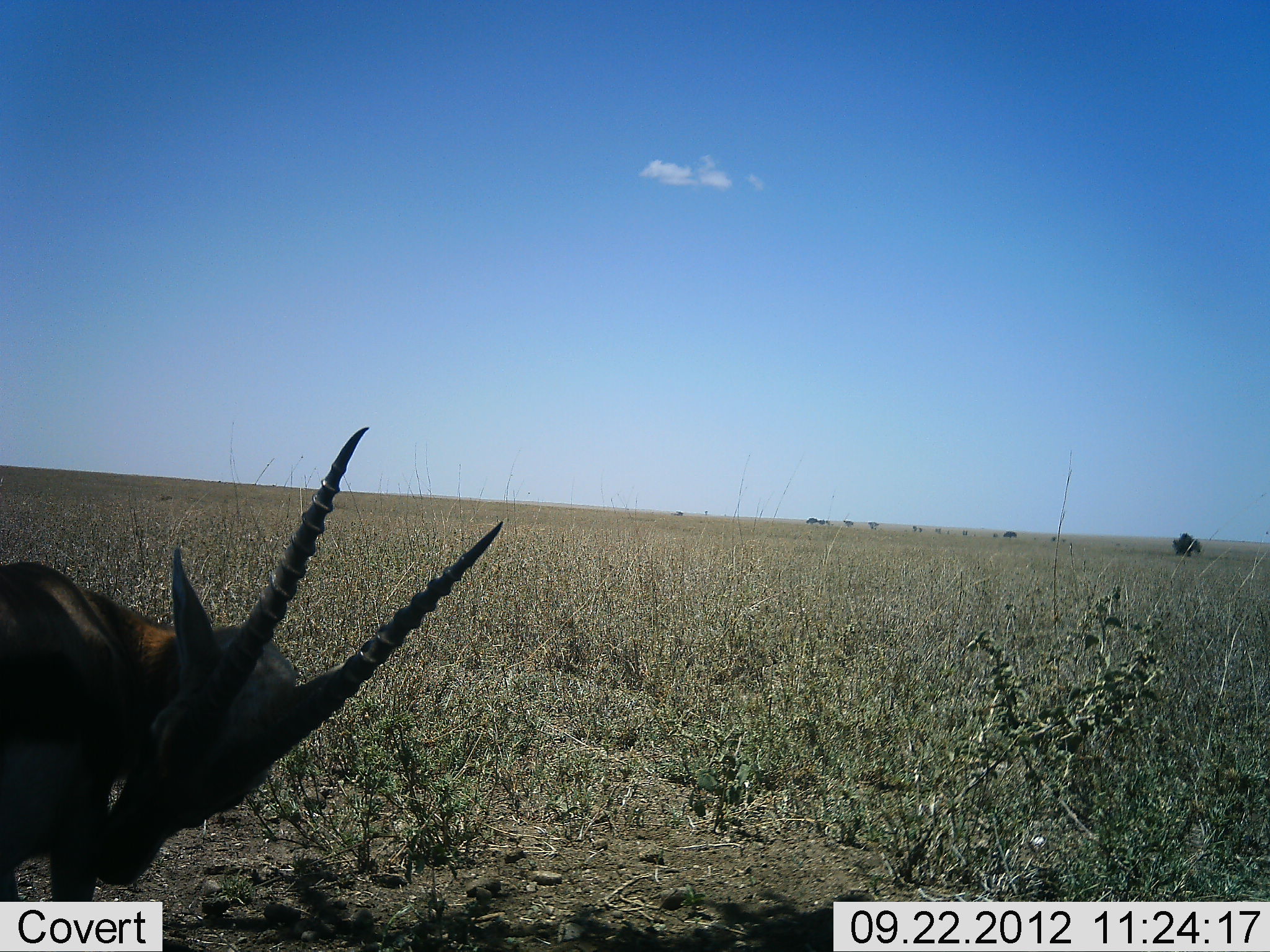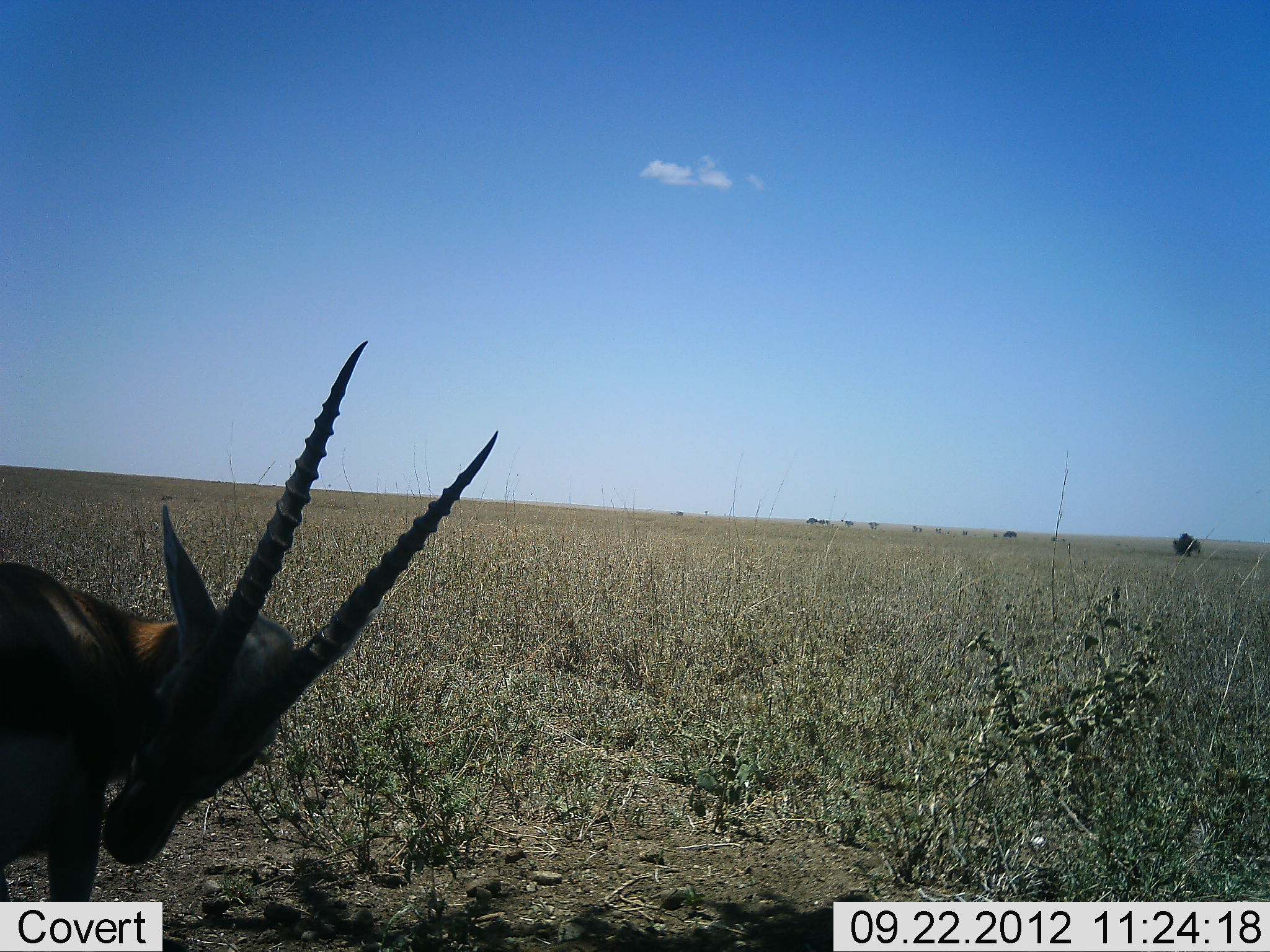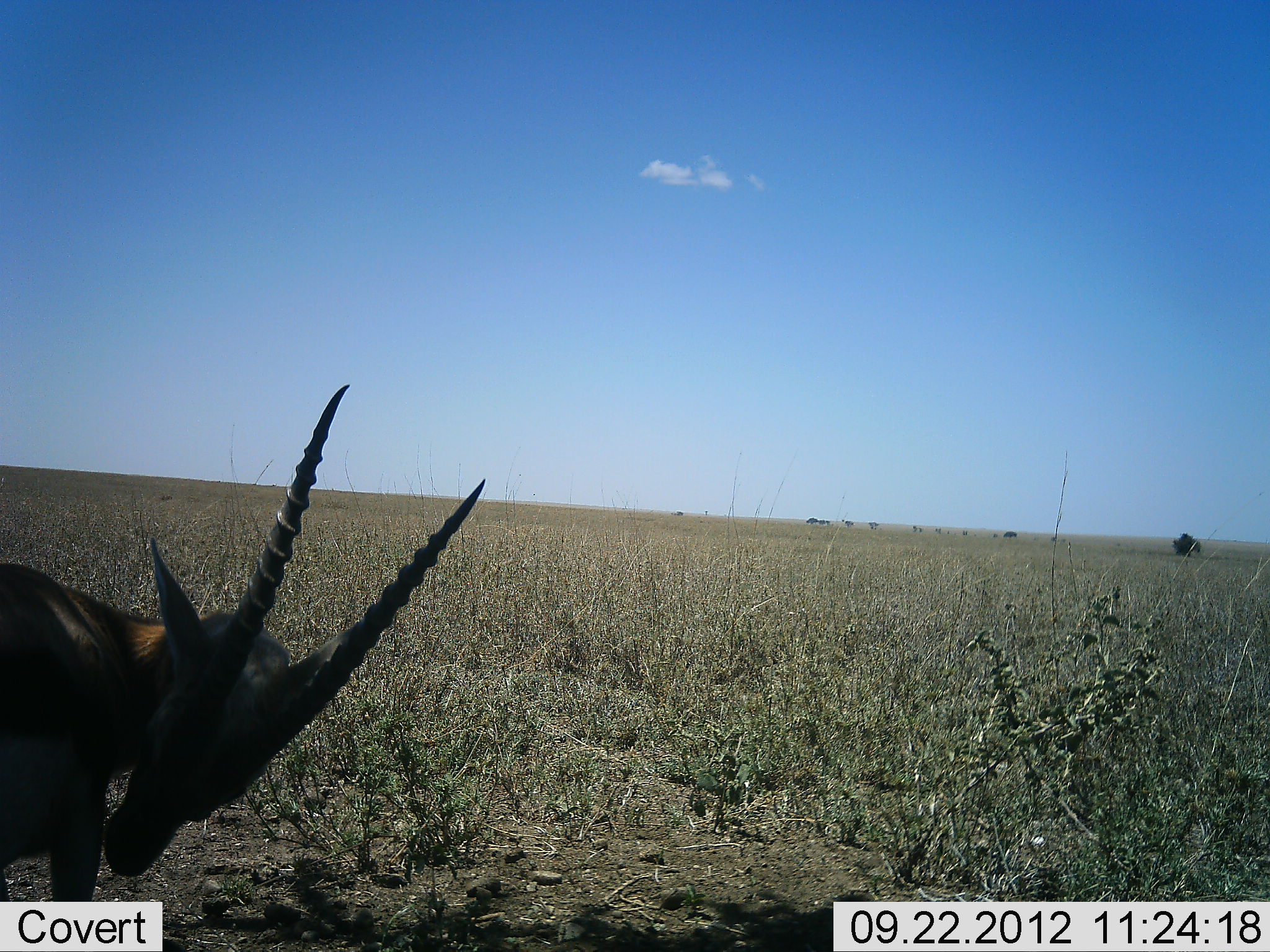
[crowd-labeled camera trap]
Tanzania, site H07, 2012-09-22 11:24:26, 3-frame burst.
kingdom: Animalia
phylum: Chordata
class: Mammalia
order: Artiodactyla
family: Bovidae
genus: Eudorcas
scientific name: Eudorcas thomsonii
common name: thomson's gazelle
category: gazellethomsons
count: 1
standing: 100%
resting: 0%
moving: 0%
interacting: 0%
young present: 0%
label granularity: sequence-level